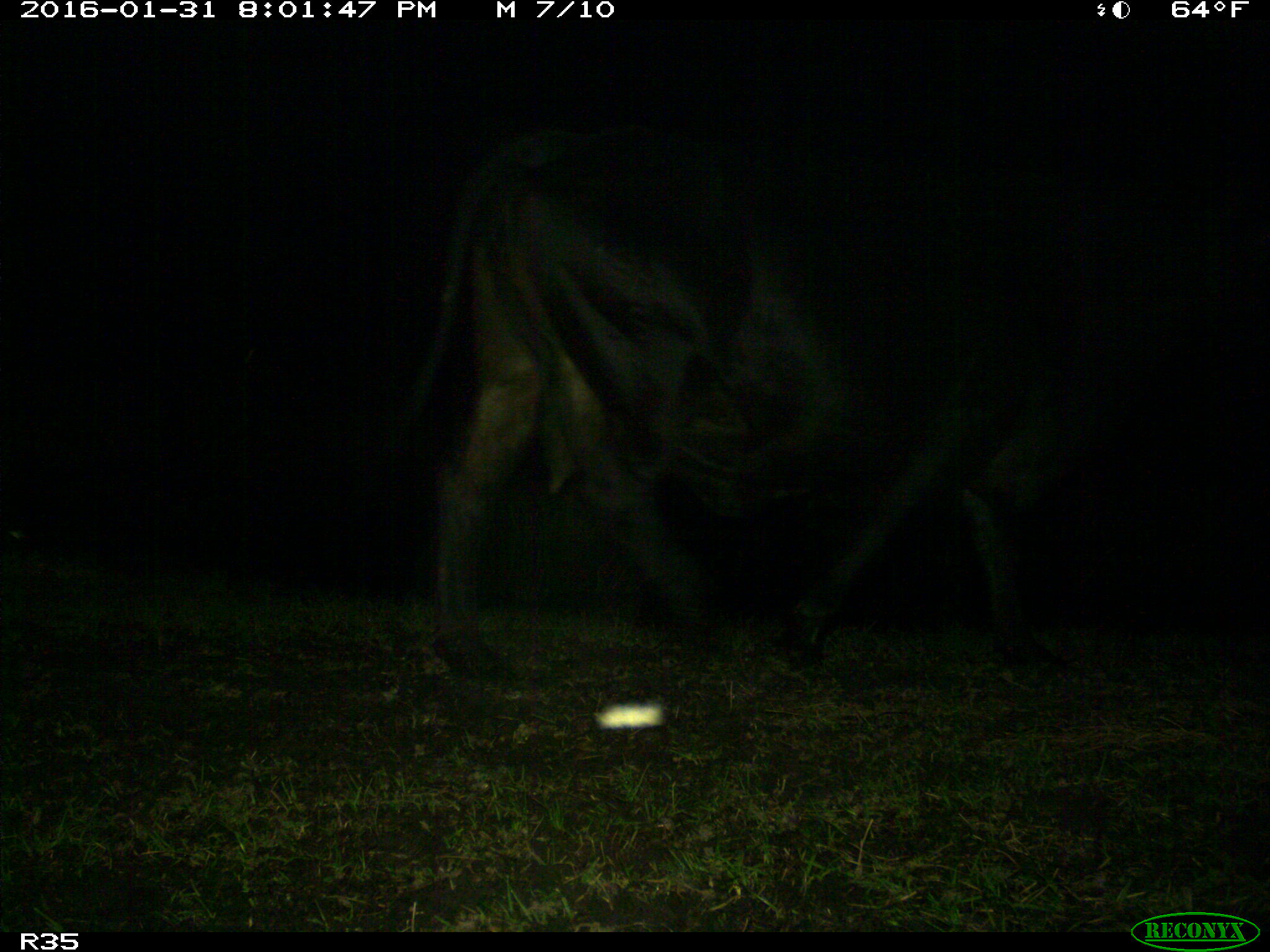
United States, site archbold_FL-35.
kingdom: Animalia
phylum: Chordata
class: Mammalia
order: Artiodactyla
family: Bovidae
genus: Bos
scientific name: Bos taurus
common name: domestic cow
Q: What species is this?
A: Bos taurus (domestic cow).